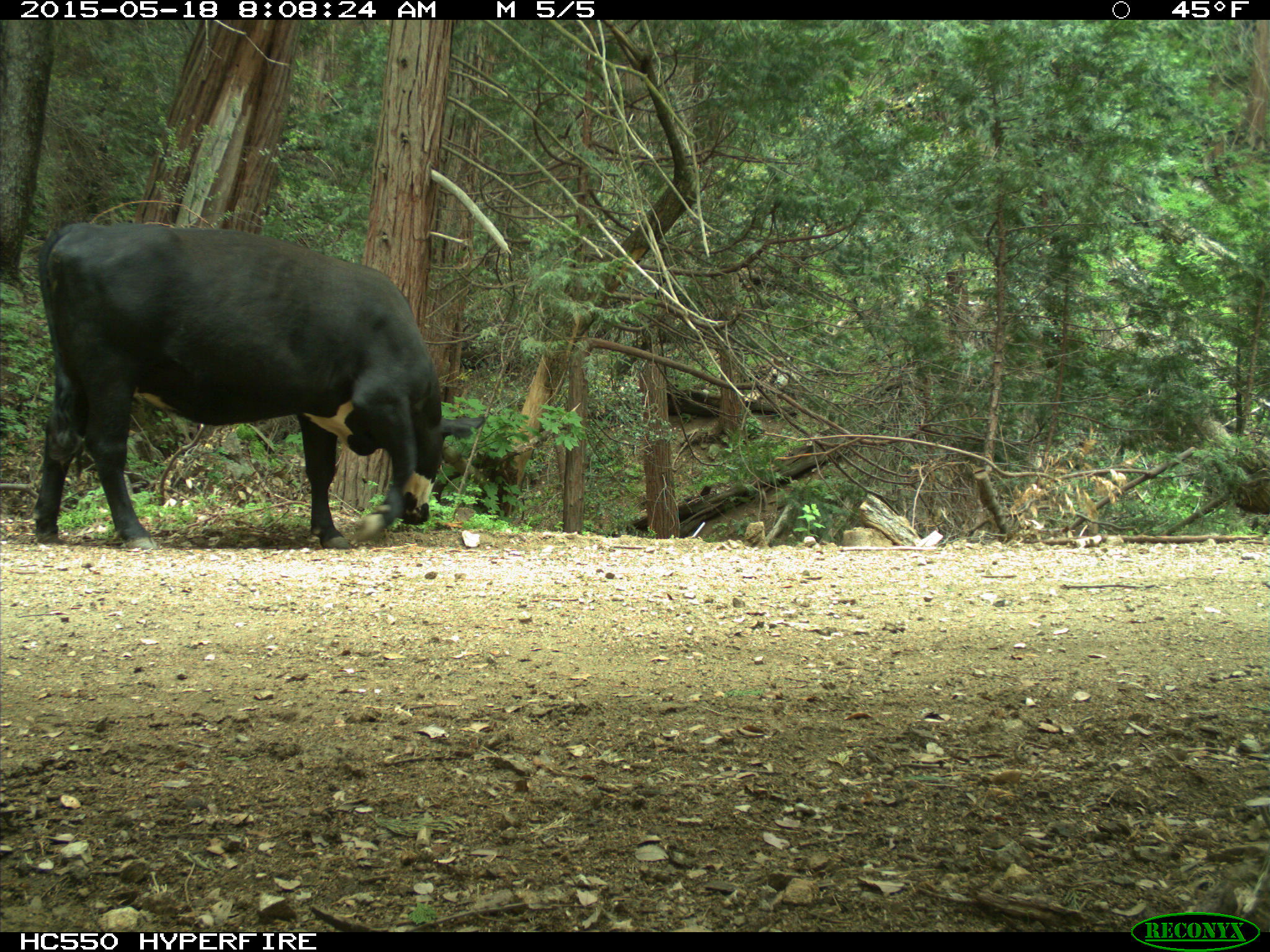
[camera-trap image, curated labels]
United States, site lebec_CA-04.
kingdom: Animalia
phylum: Chordata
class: Mammalia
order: Artiodactyla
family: Bovidae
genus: Bos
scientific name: Bos taurus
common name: domestic cow